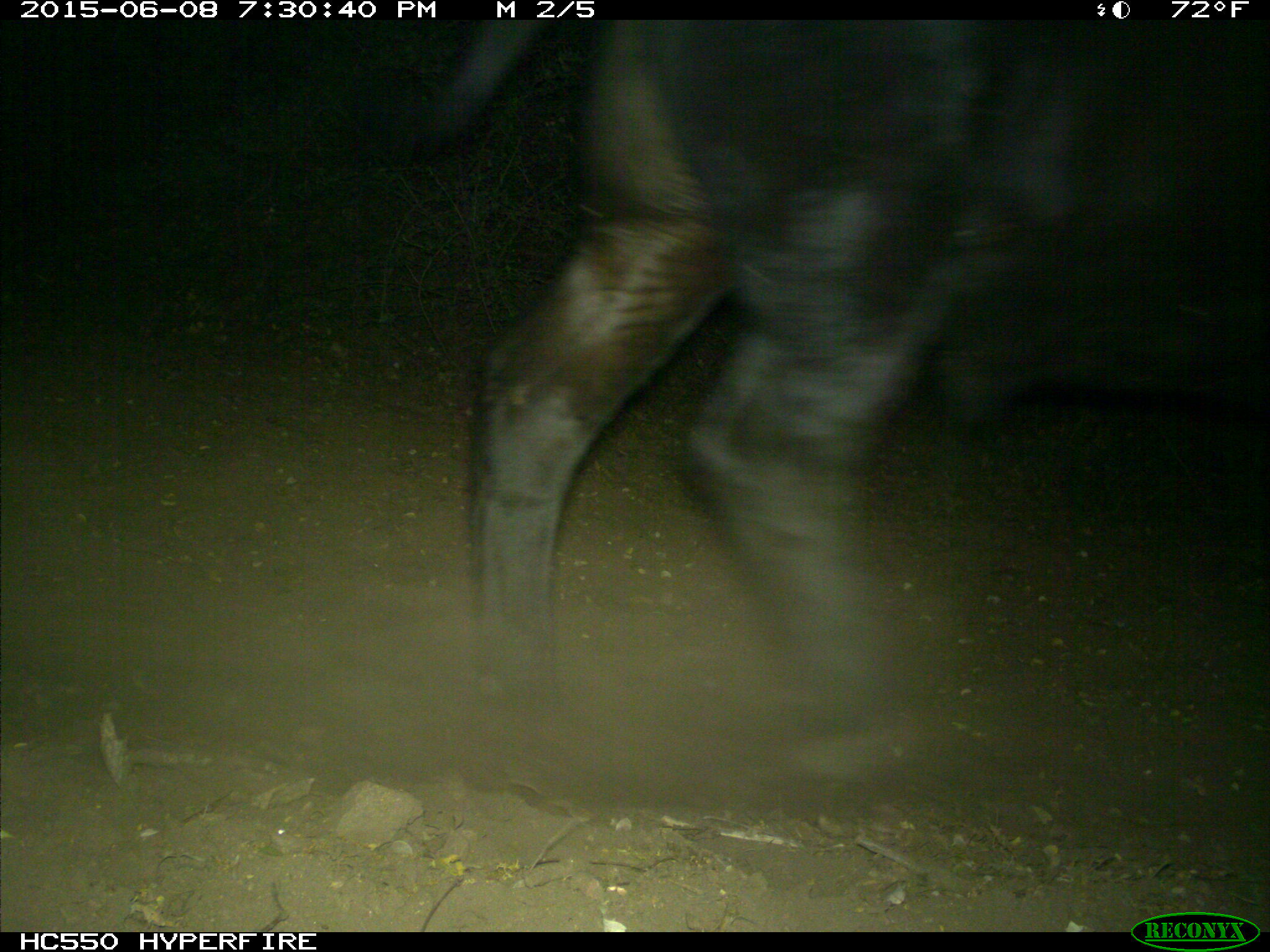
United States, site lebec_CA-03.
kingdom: Animalia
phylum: Chordata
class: Mammalia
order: Artiodactyla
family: Bovidae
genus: Bos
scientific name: Bos taurus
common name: domestic cow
Bos taurus (domestic cow).